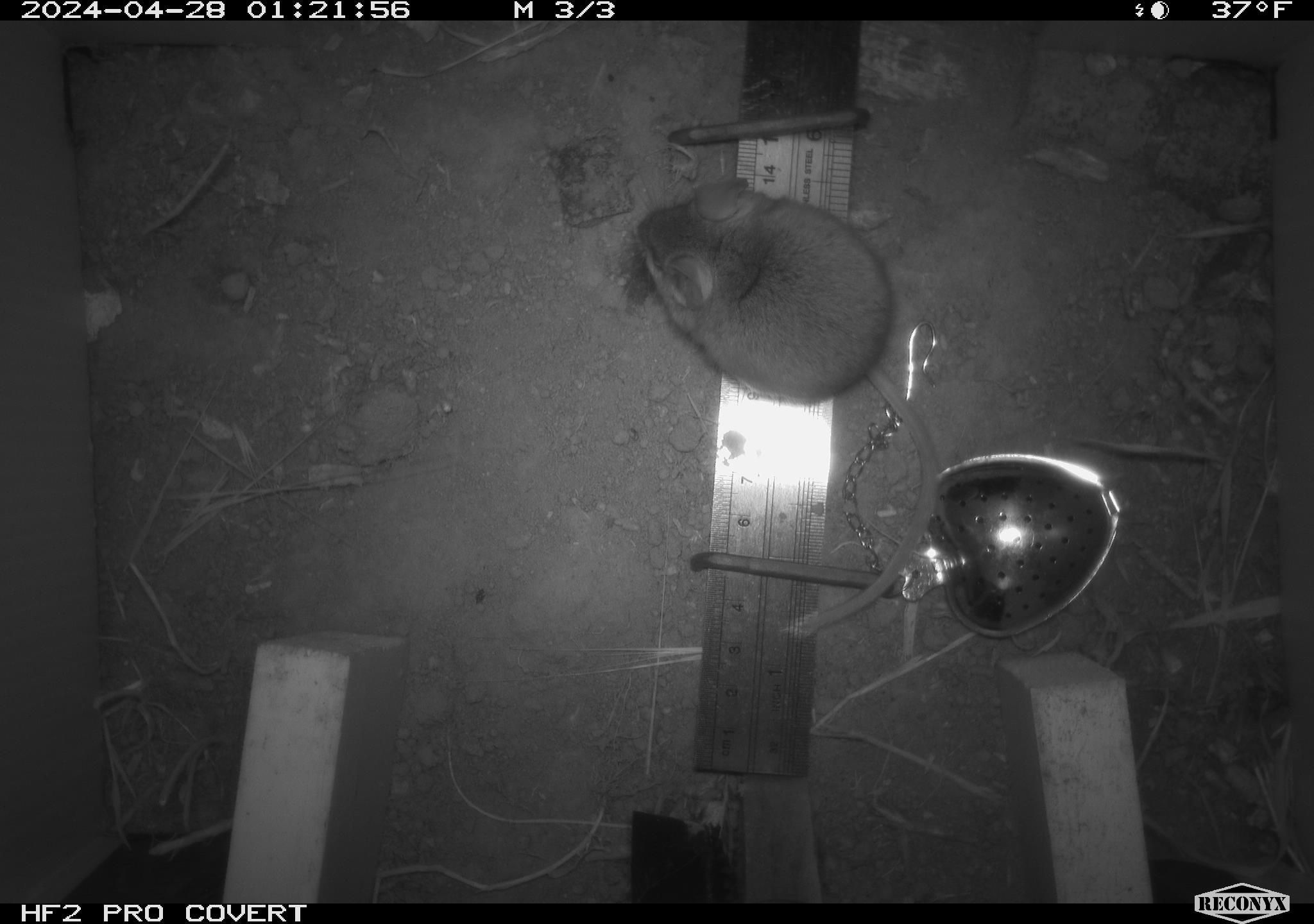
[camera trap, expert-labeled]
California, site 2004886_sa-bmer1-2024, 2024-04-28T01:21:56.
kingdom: Animalia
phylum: Chordata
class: Mammalia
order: Rodentia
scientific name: Rodentia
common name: mouse species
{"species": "mouse species (Rodentia)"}